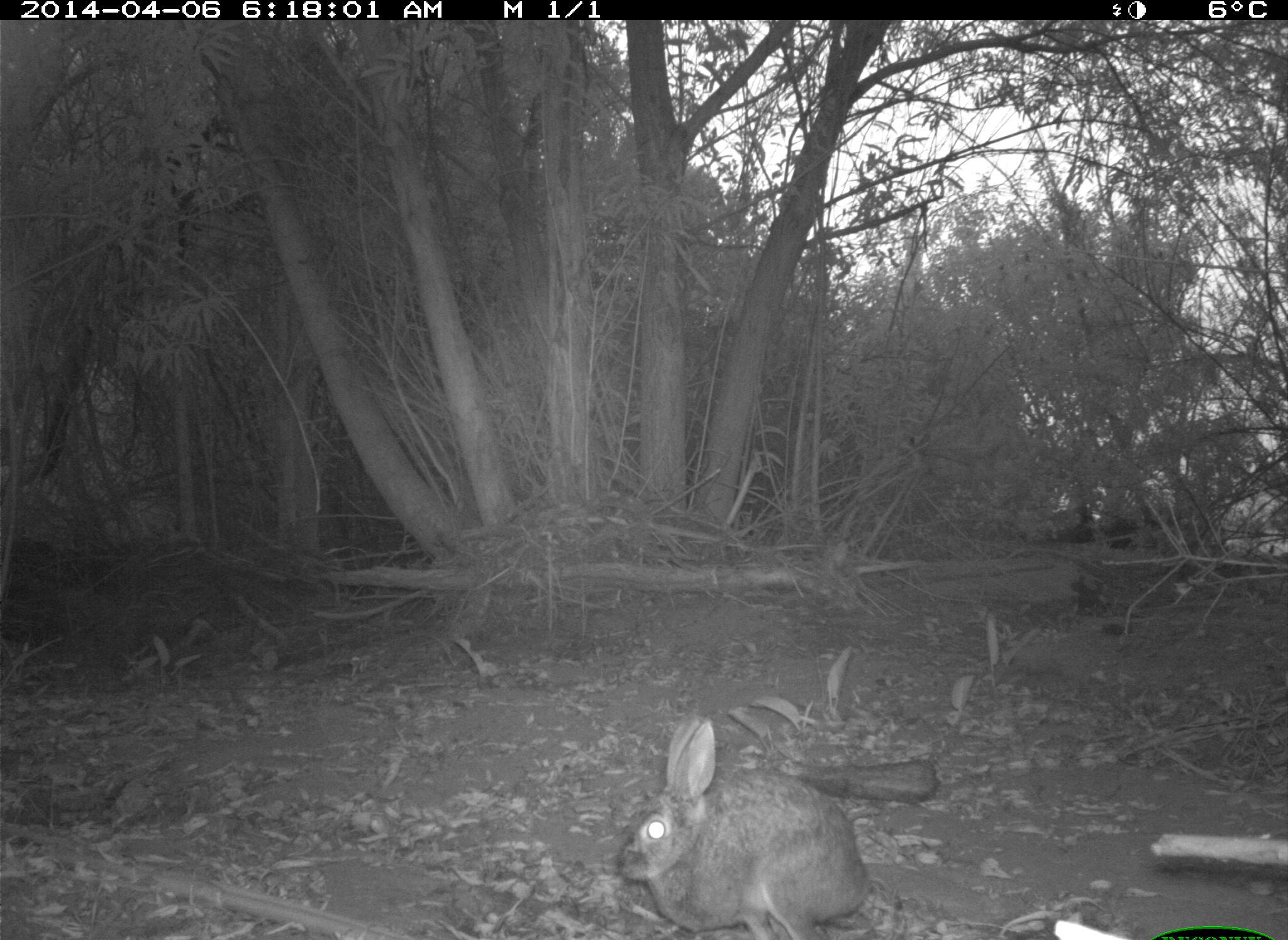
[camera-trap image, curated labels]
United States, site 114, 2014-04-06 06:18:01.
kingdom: Animalia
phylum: Chordata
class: Mammalia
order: Lagomorpha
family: Leporidae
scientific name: Leporidae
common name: rabbits and hares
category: rabbit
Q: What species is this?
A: Rabbit (rabbits and hares) (Leporidae).